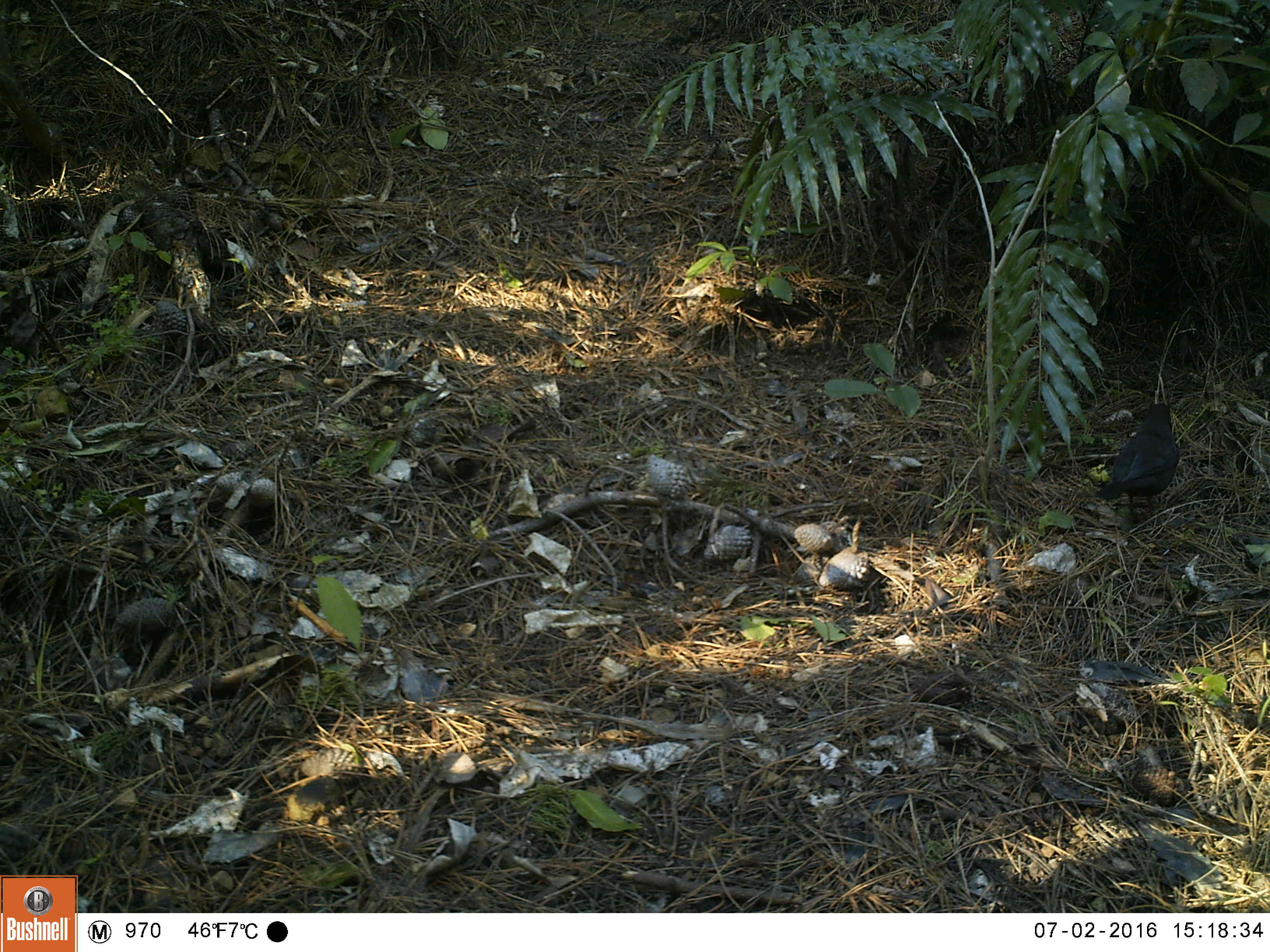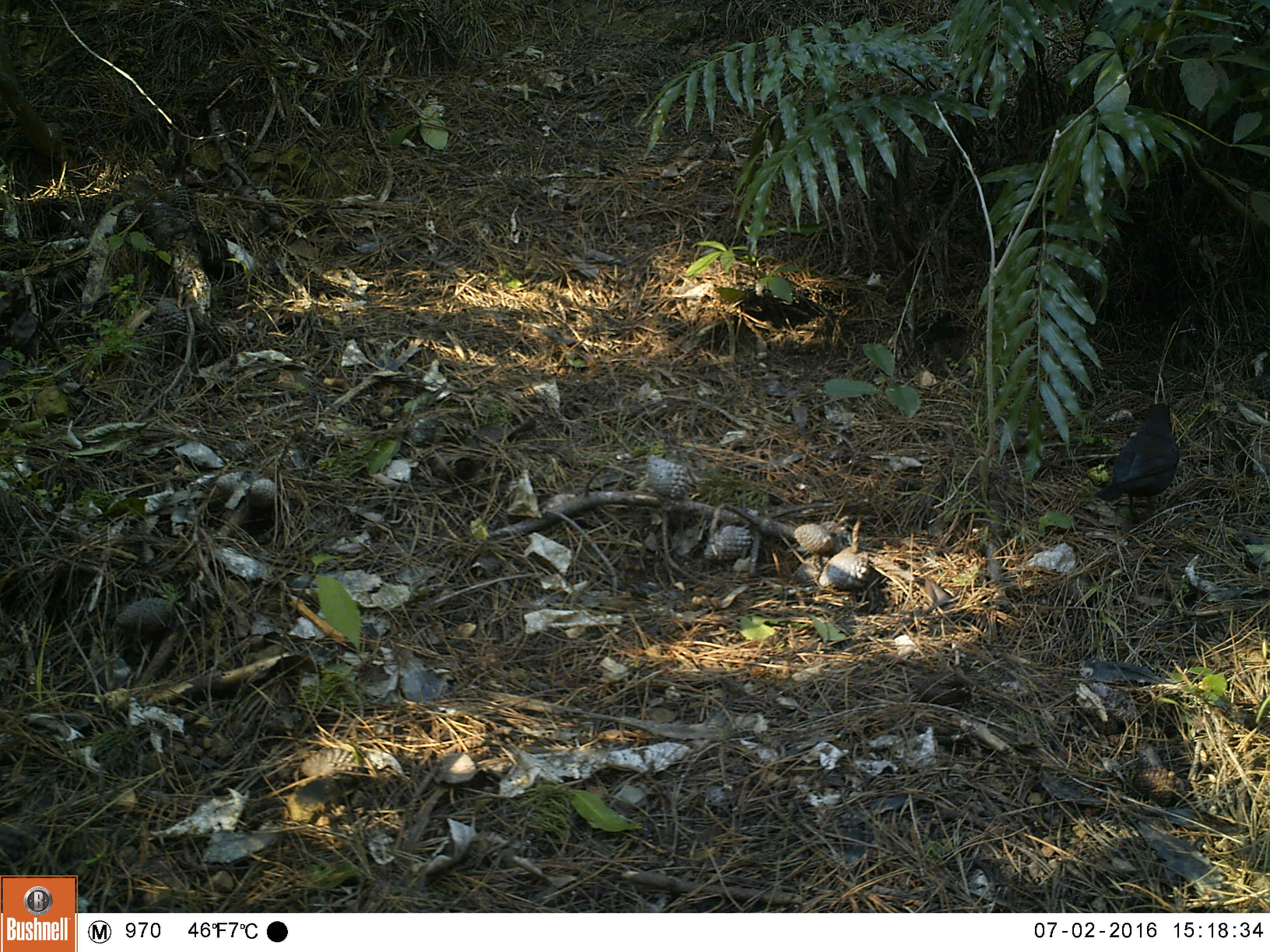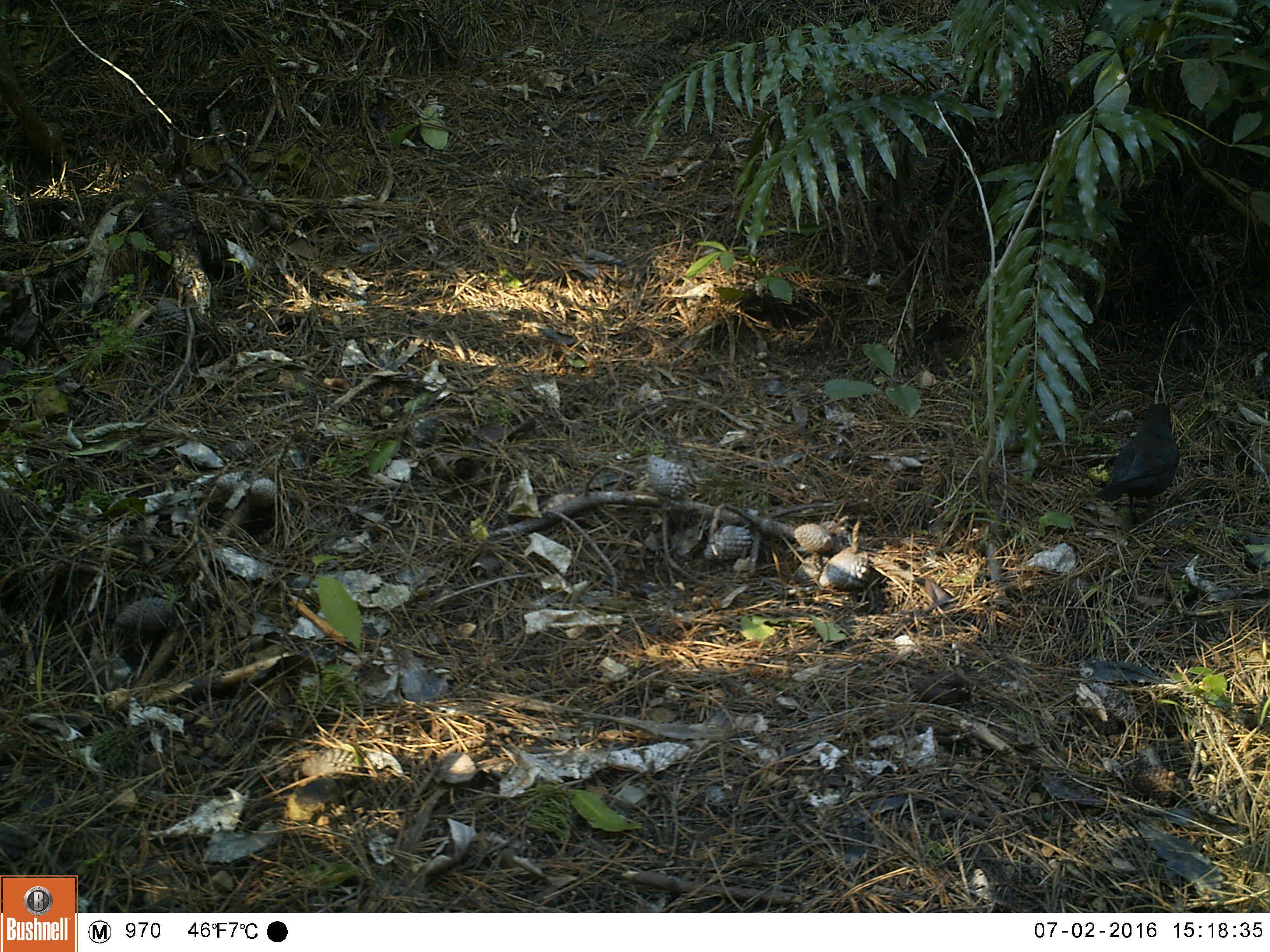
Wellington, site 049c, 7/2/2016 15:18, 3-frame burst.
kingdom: Animalia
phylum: Chordata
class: Aves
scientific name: Aves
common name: bird